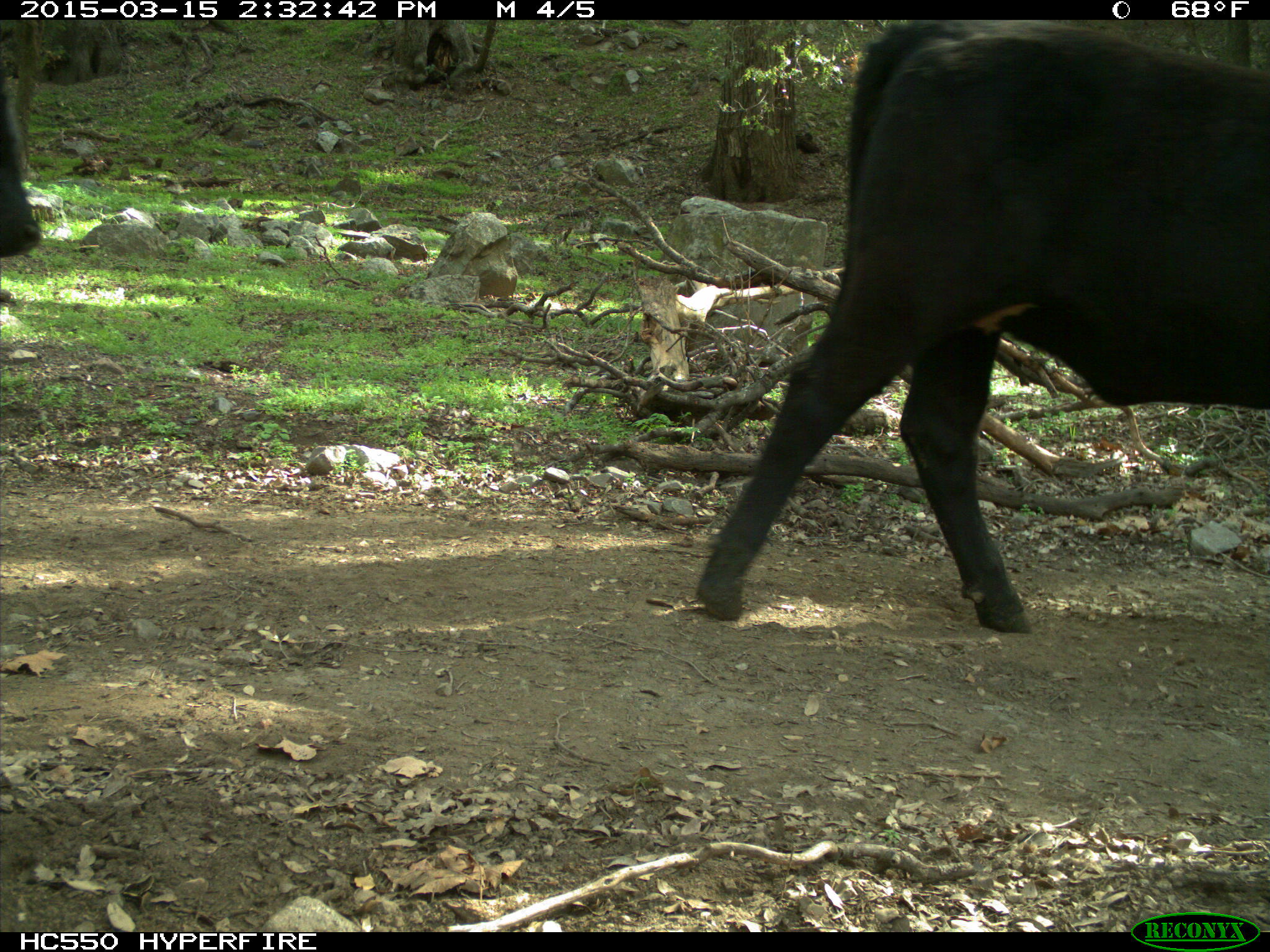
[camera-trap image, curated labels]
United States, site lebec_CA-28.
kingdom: Animalia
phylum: Chordata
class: Mammalia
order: Artiodactyla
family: Bovidae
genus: Bos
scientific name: Bos taurus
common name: domestic cow